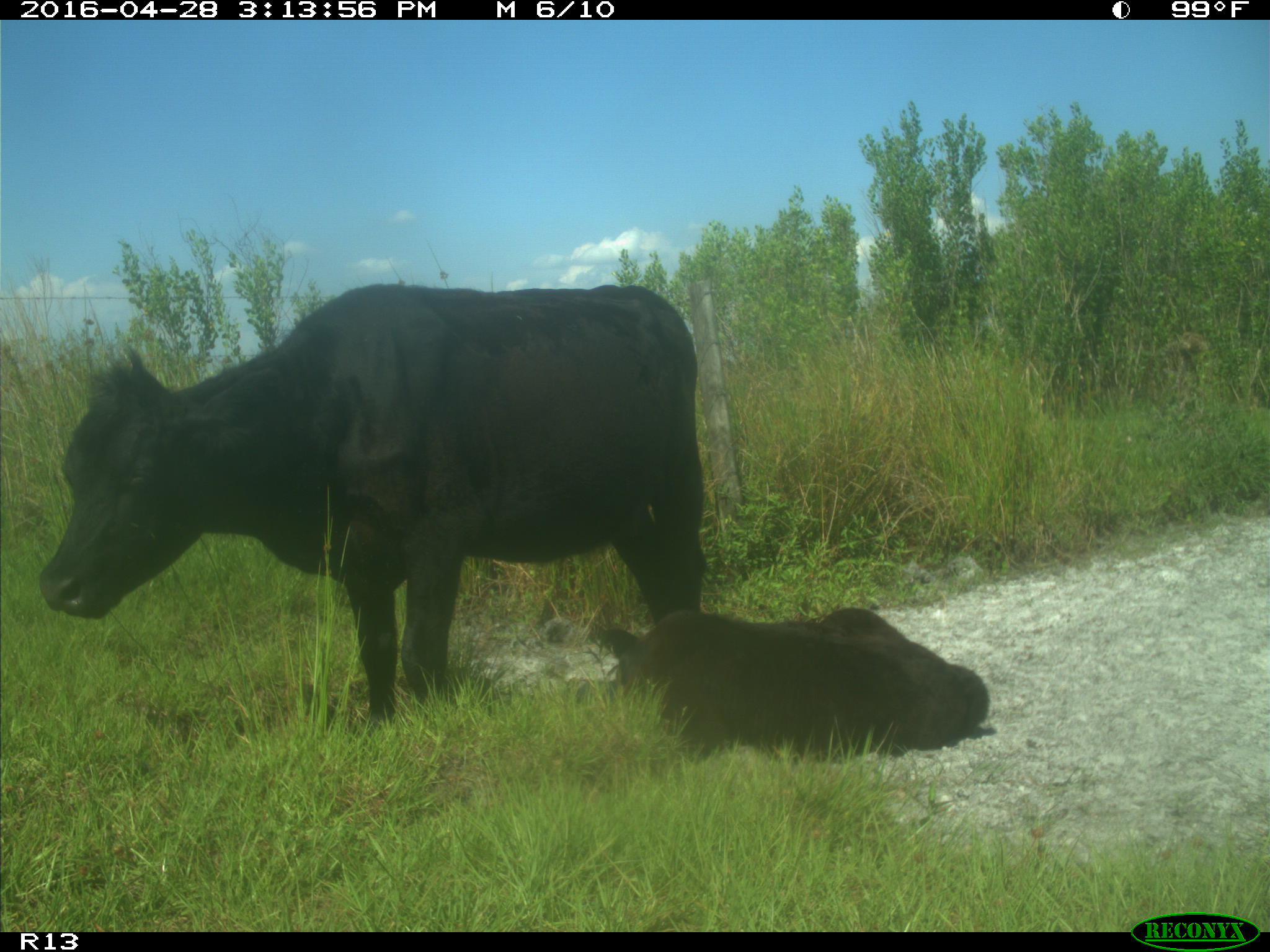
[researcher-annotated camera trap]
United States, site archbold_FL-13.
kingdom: Animalia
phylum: Chordata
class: Mammalia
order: Artiodactyla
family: Bovidae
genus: Bos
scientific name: Bos taurus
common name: domestic cow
Bos taurus (domestic cow).